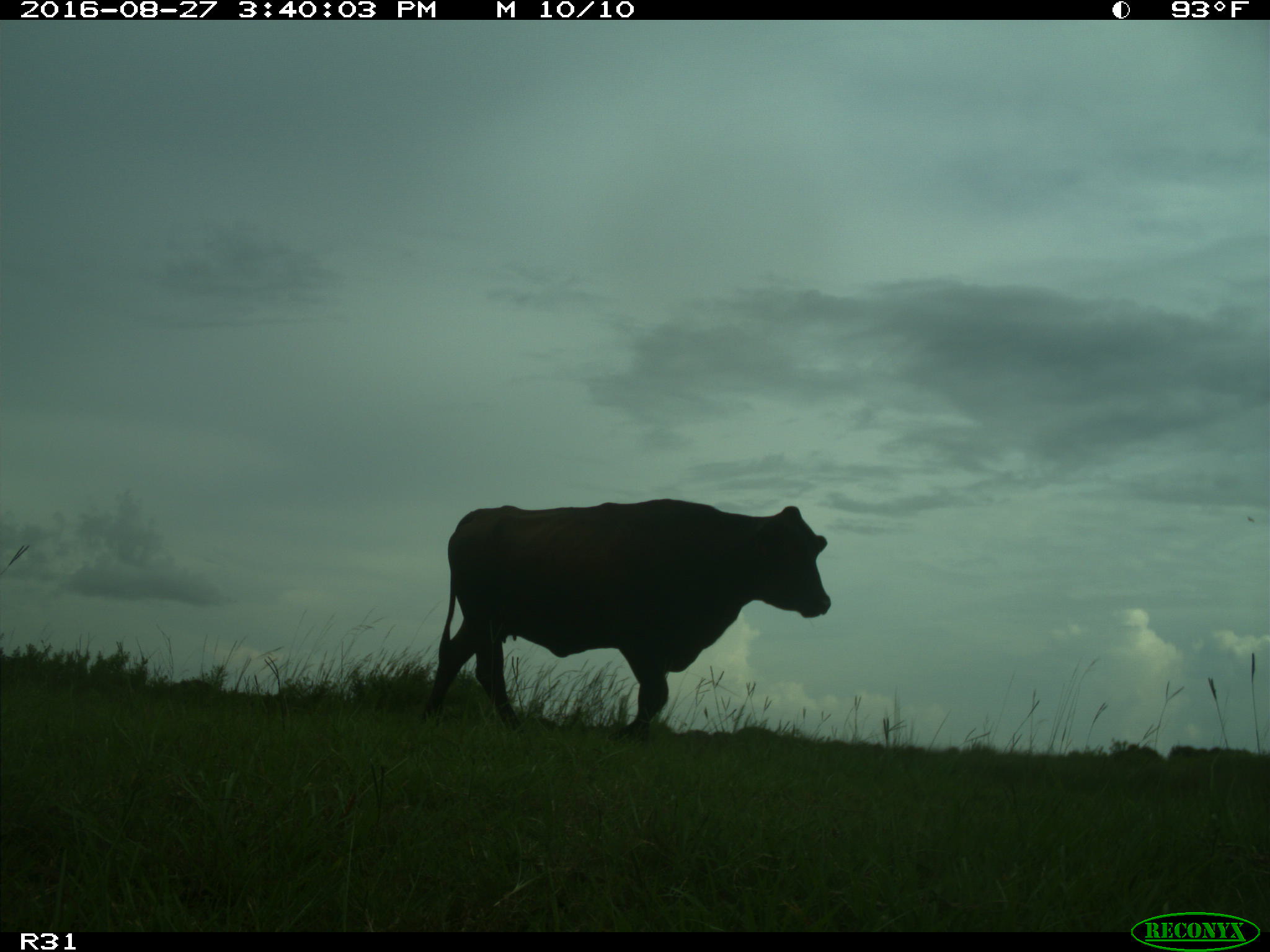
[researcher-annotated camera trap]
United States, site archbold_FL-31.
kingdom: Animalia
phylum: Chordata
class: Mammalia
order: Artiodactyla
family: Bovidae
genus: Bos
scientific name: Bos taurus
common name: domestic cow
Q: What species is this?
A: Bos taurus (domestic cow).